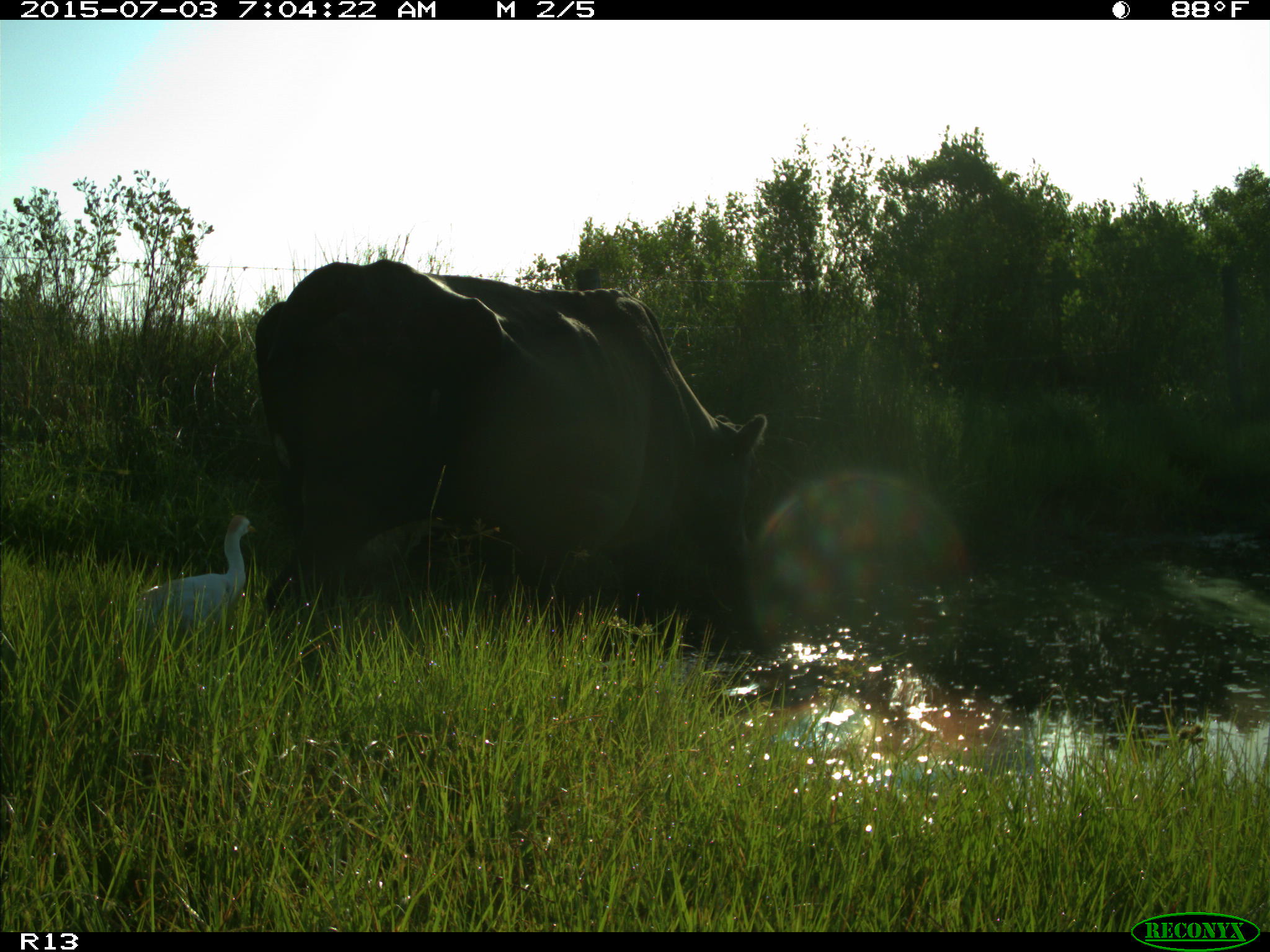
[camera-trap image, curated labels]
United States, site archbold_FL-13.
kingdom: Animalia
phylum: Chordata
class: Mammalia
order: Artiodactyla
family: Bovidae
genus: Bos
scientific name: Bos taurus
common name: domestic cow